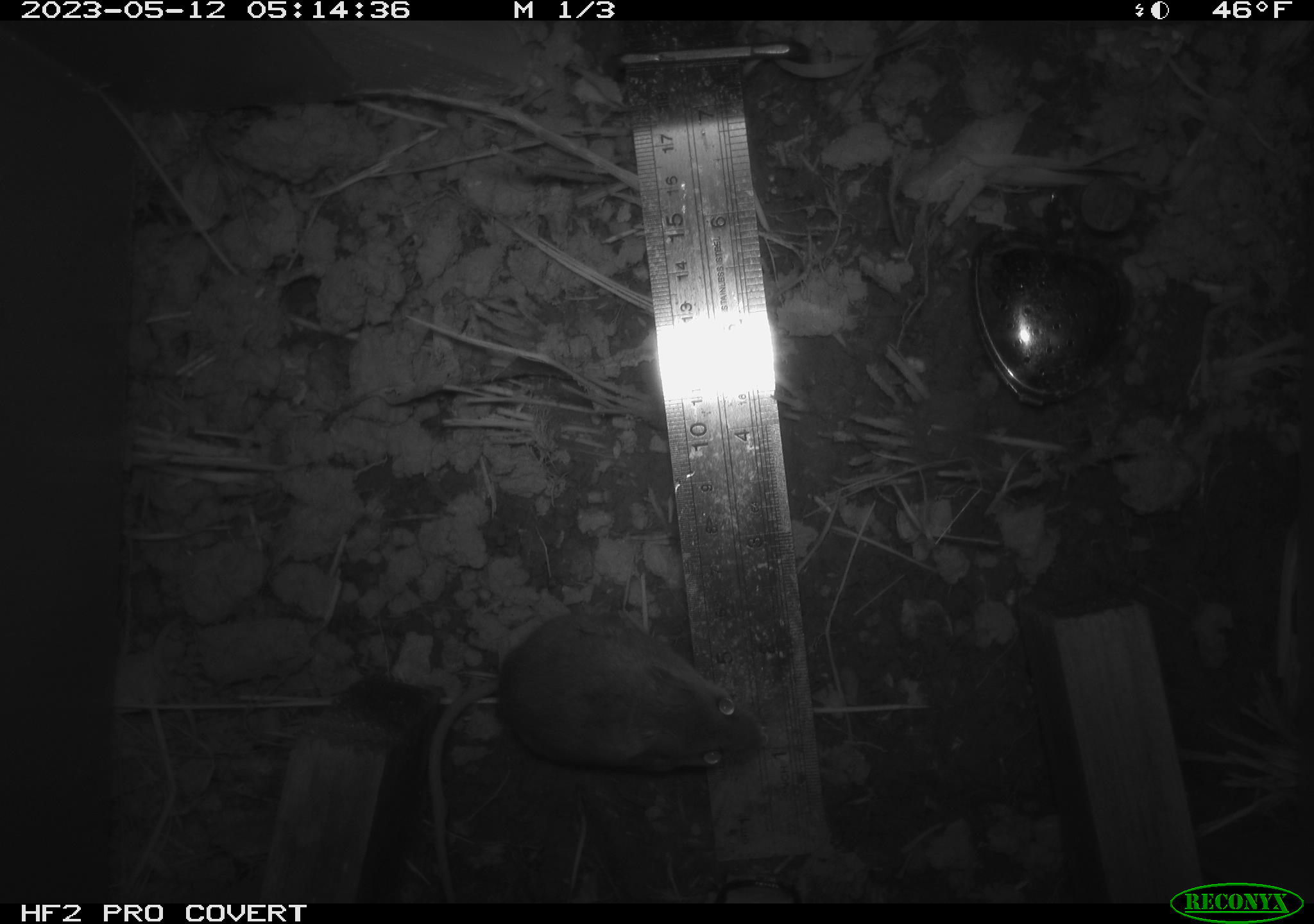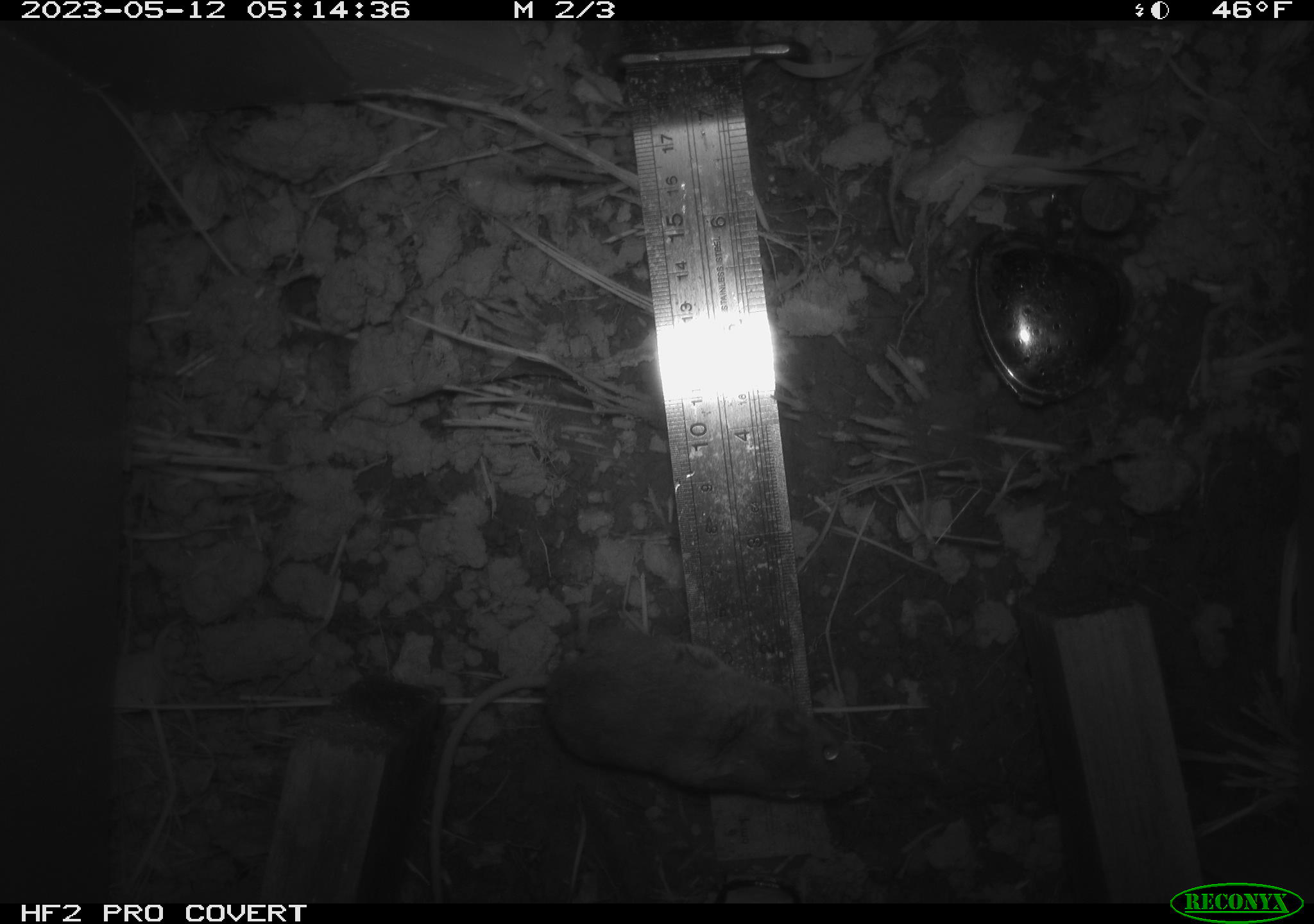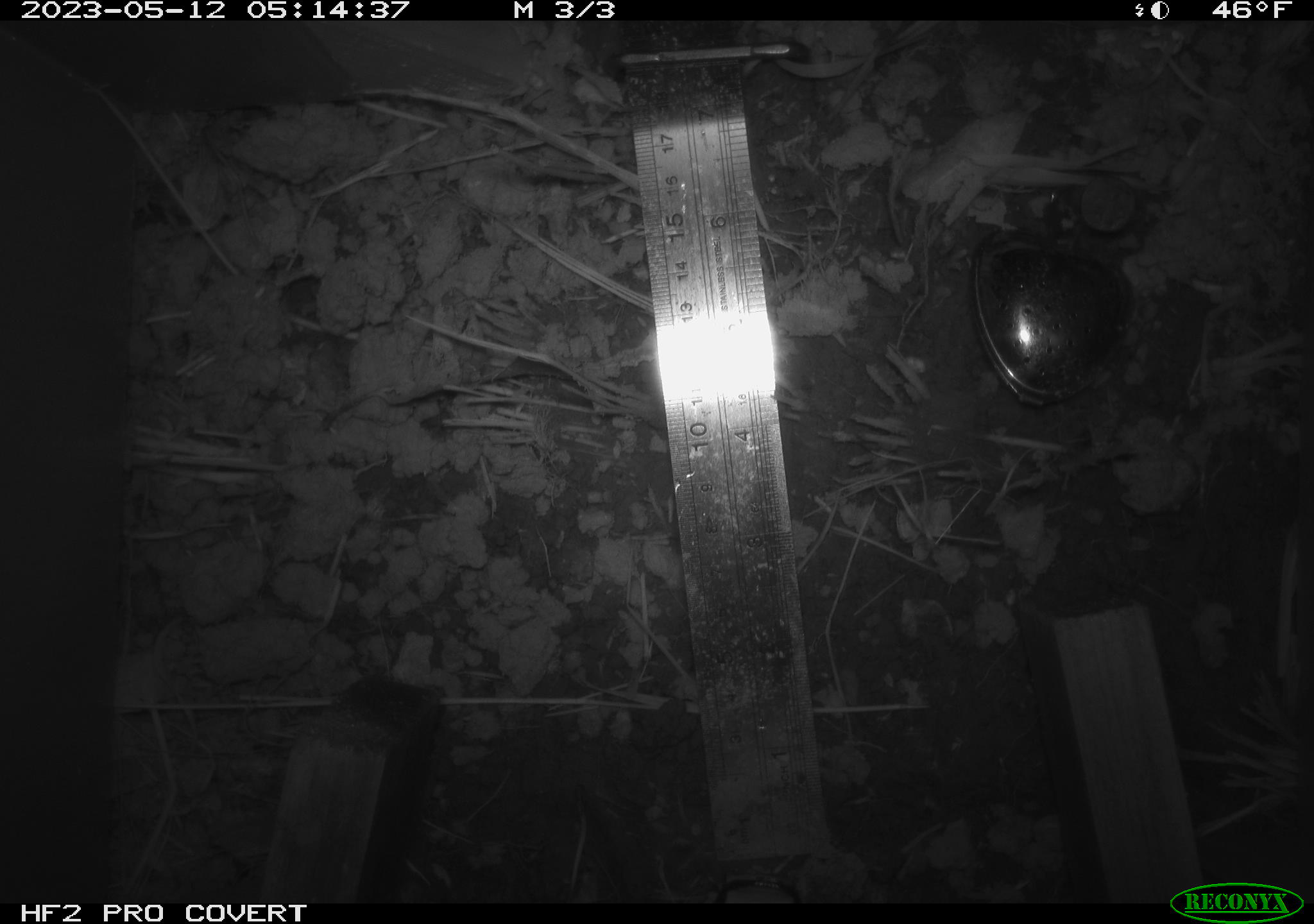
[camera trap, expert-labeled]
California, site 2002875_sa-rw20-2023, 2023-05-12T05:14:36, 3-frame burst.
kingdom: Animalia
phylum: Chordata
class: Mammalia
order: Rodentia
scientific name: Rodentia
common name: mouse species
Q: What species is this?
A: Mouse species (Rodentia).